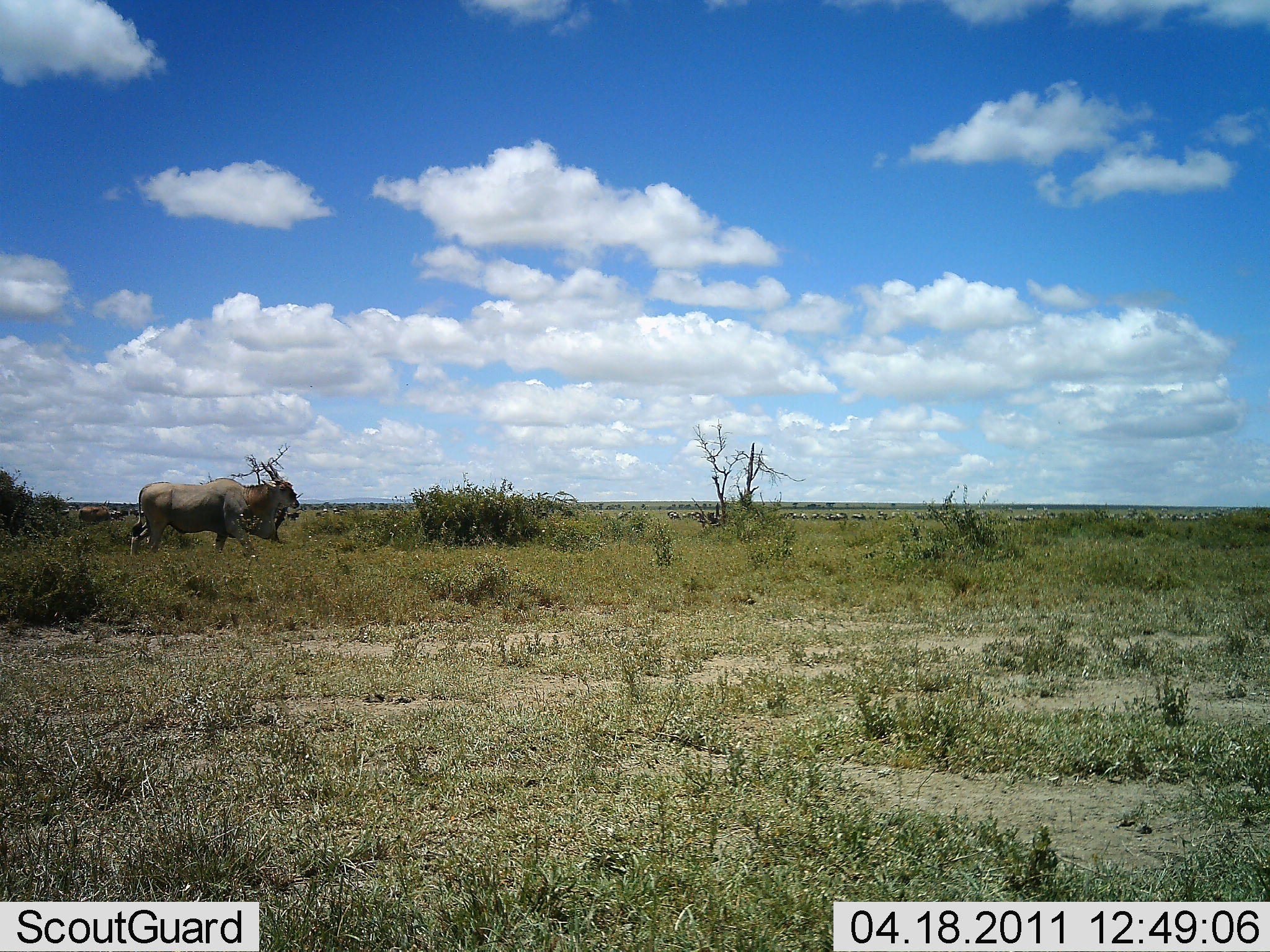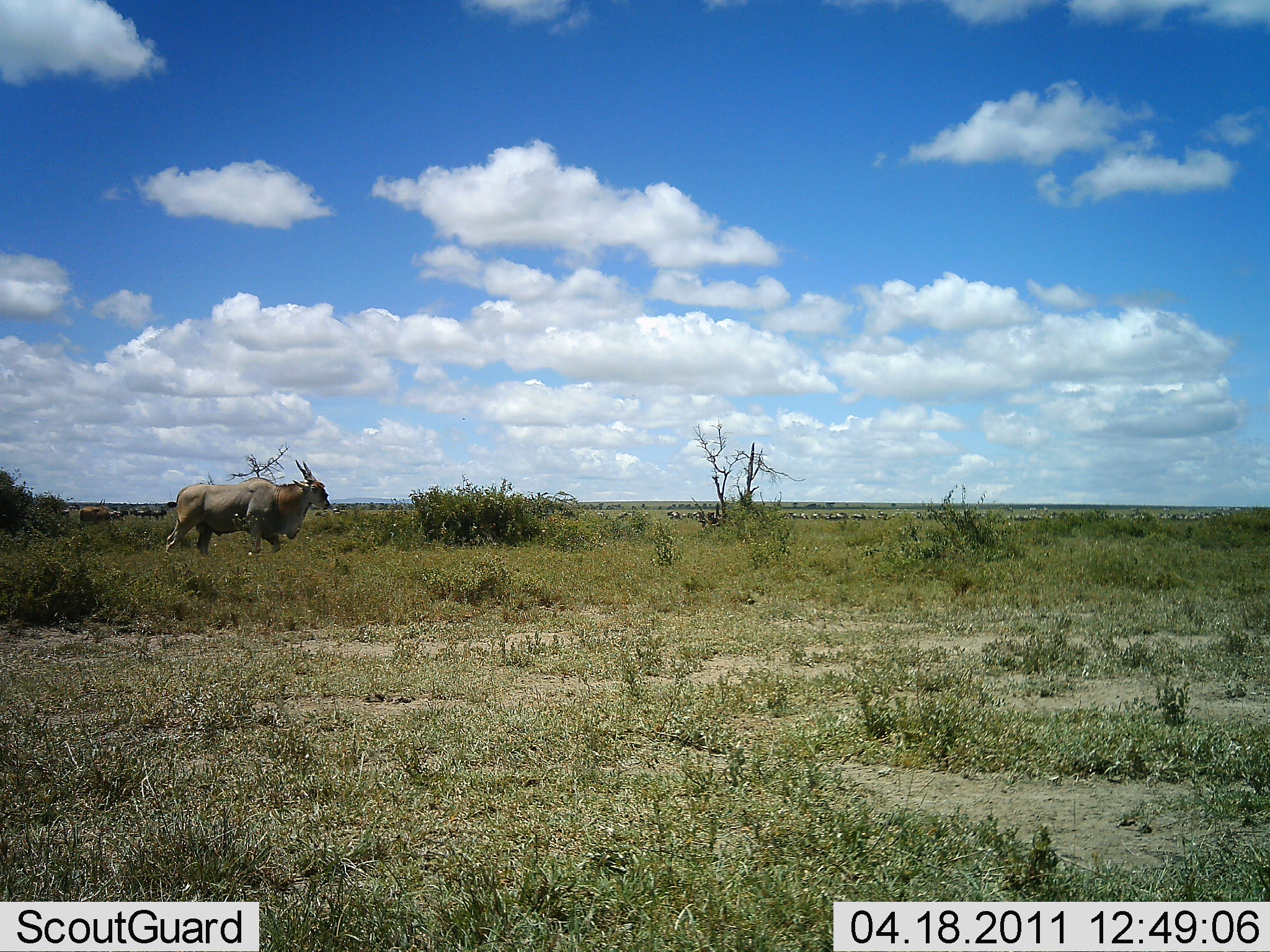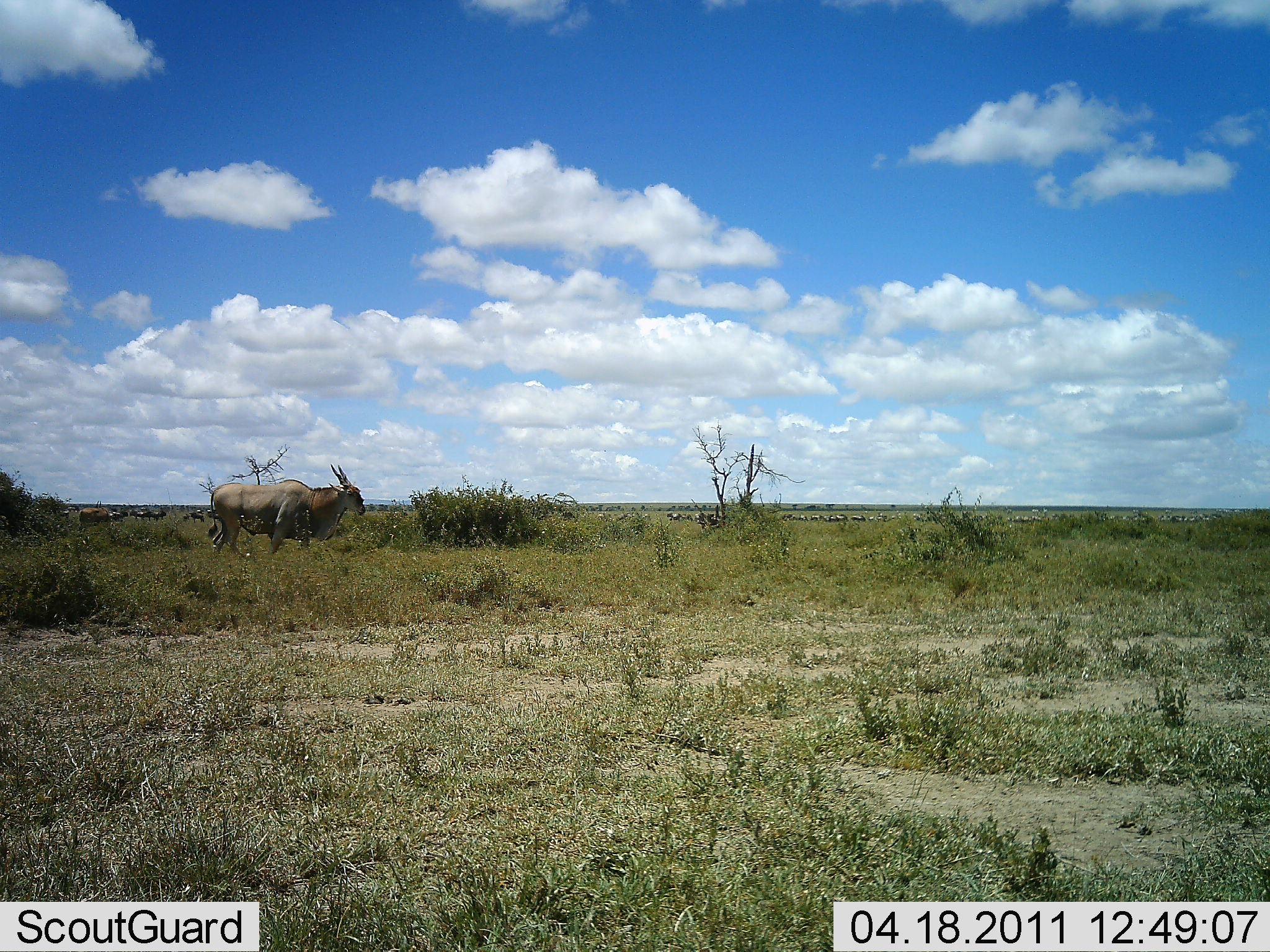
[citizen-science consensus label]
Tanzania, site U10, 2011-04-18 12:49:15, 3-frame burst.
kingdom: Animalia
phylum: Chordata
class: Mammalia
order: Artiodactyla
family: Bovidae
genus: Tragelaphus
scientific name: Tragelaphus oryx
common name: eland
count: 1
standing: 20%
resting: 0%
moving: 90%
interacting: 0%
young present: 0%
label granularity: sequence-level